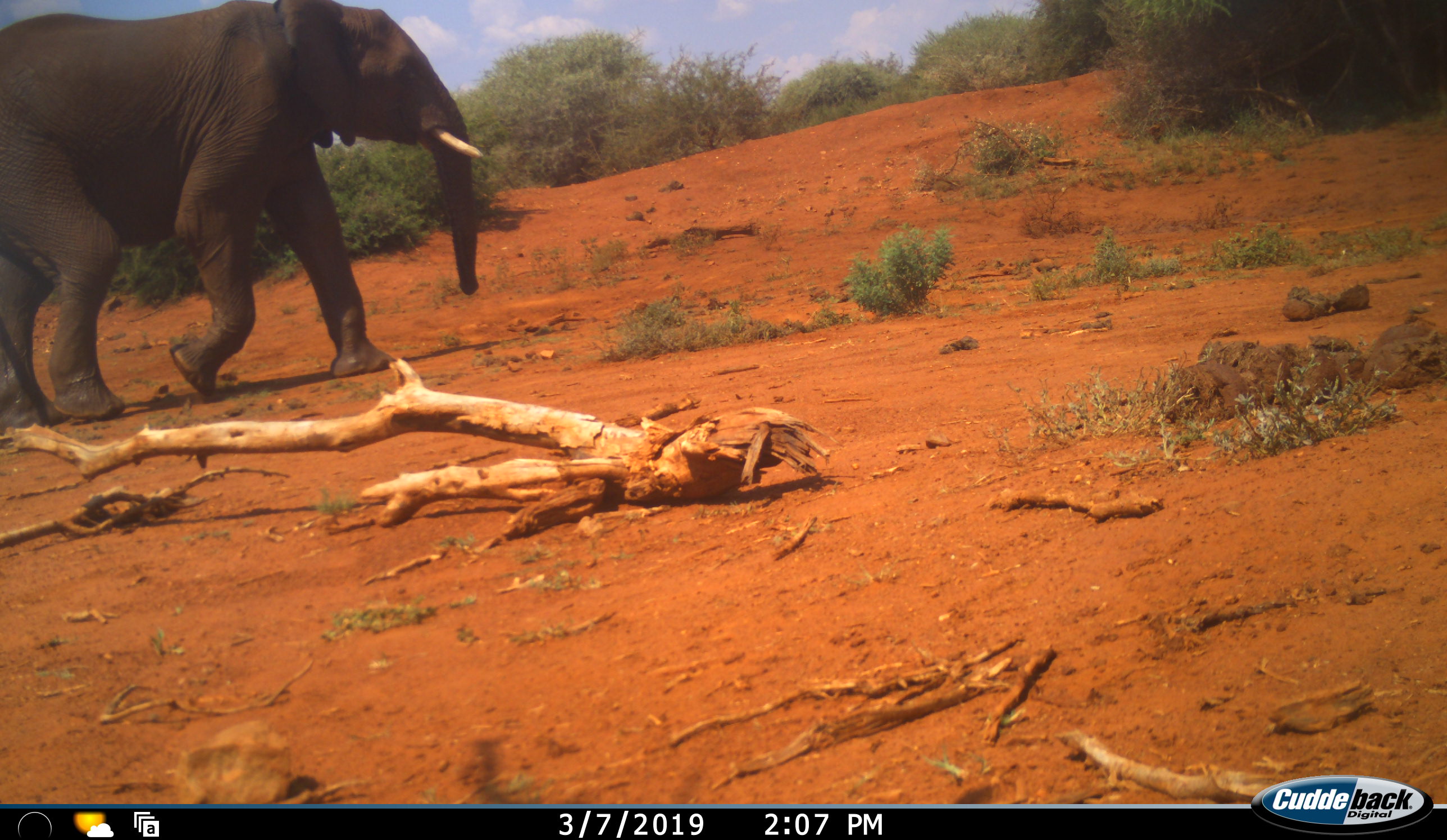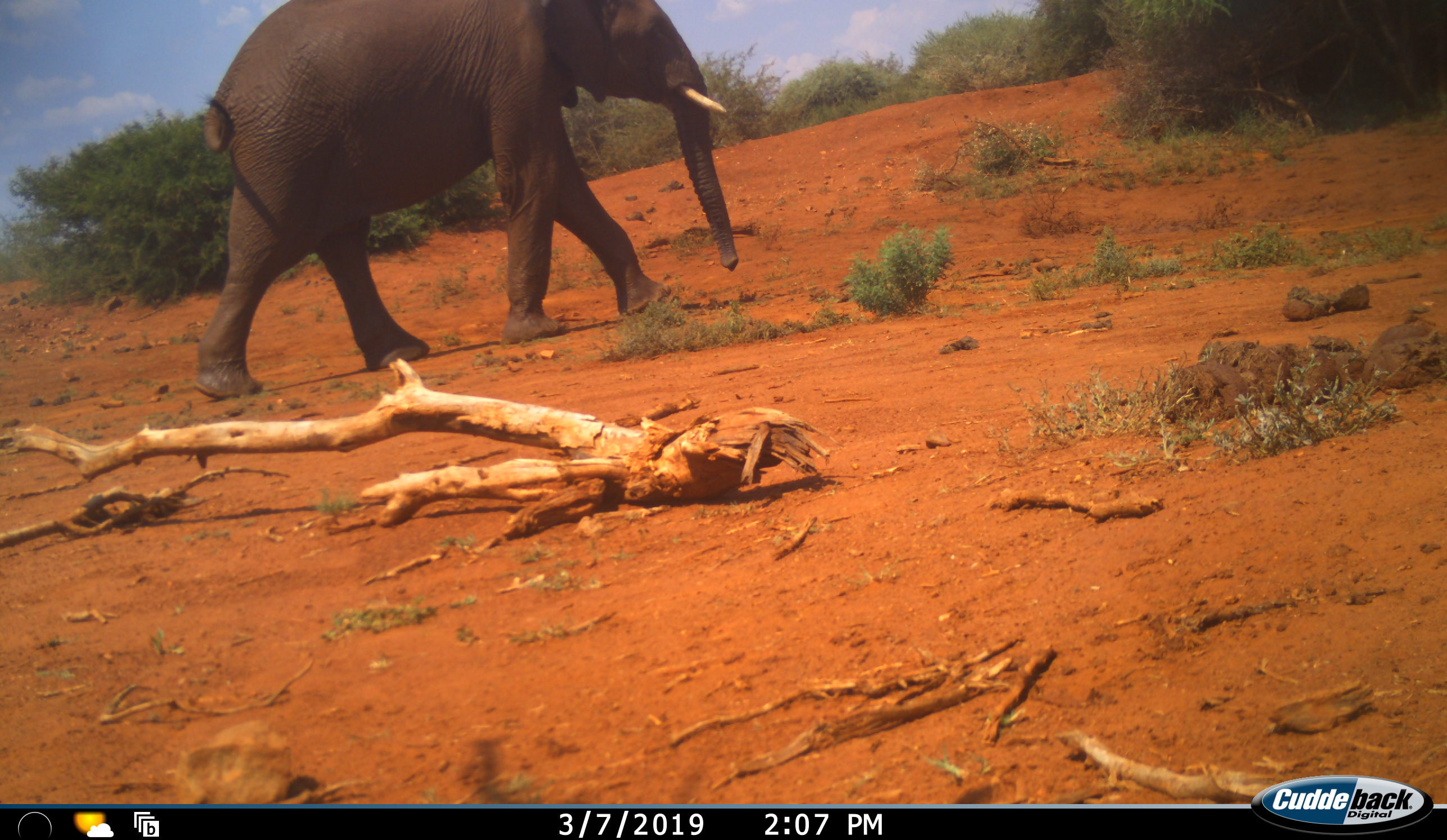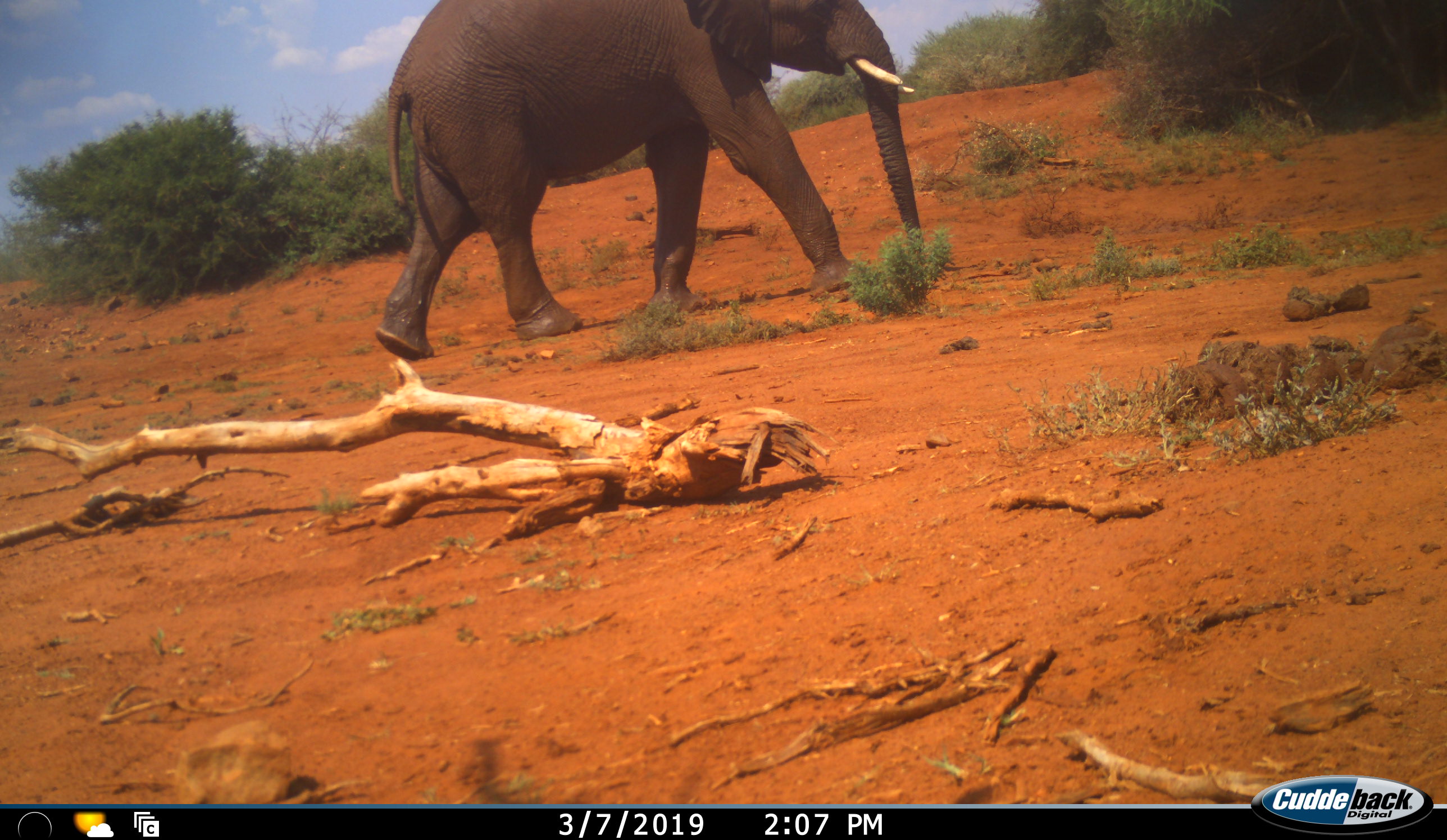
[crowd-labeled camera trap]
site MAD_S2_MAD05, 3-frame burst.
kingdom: Animalia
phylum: Chordata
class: Mammalia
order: Proboscidea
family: Elephantidae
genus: Loxodonta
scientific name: Loxodonta africana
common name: african bush elephant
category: elephant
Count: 1.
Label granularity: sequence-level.